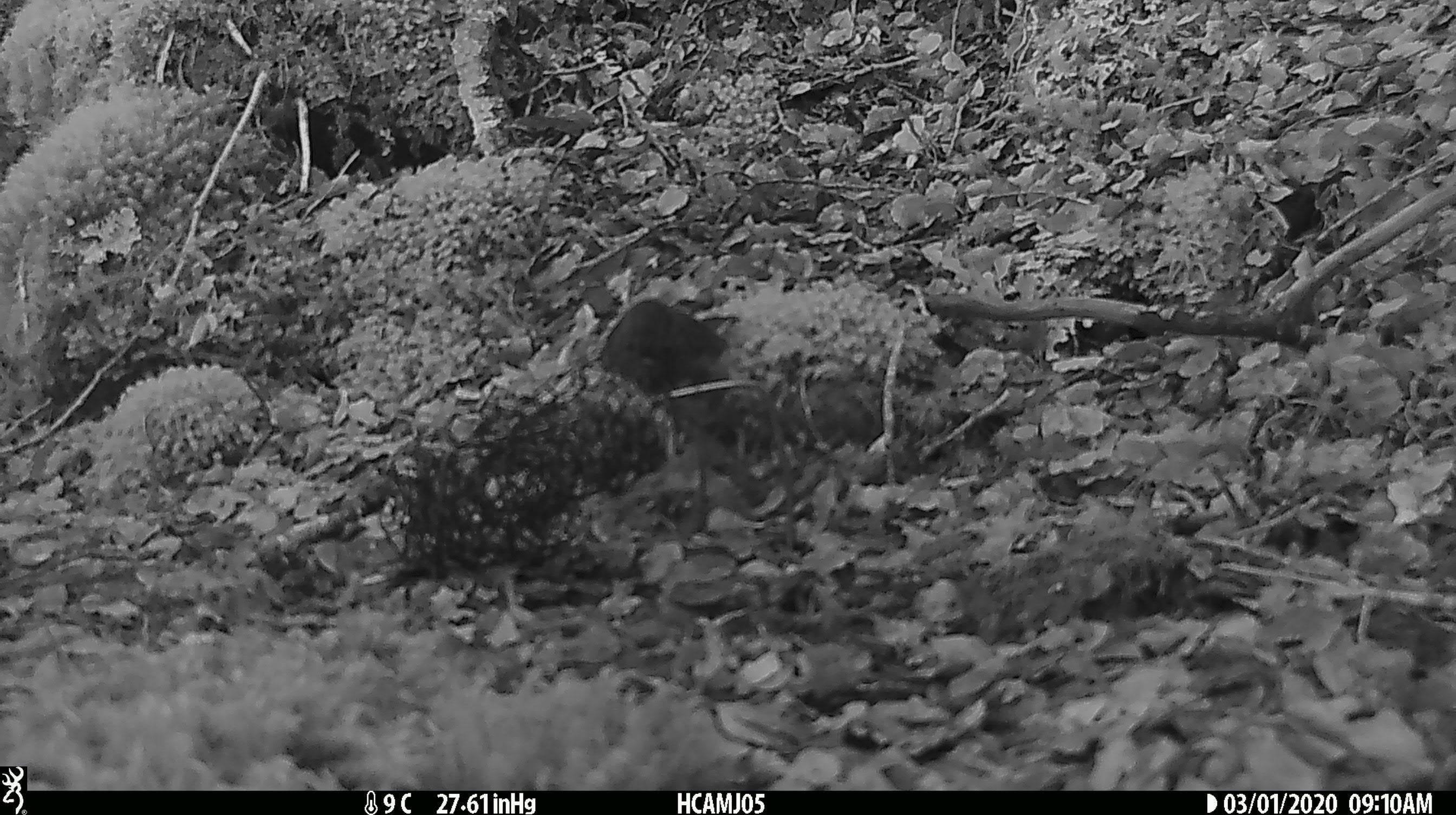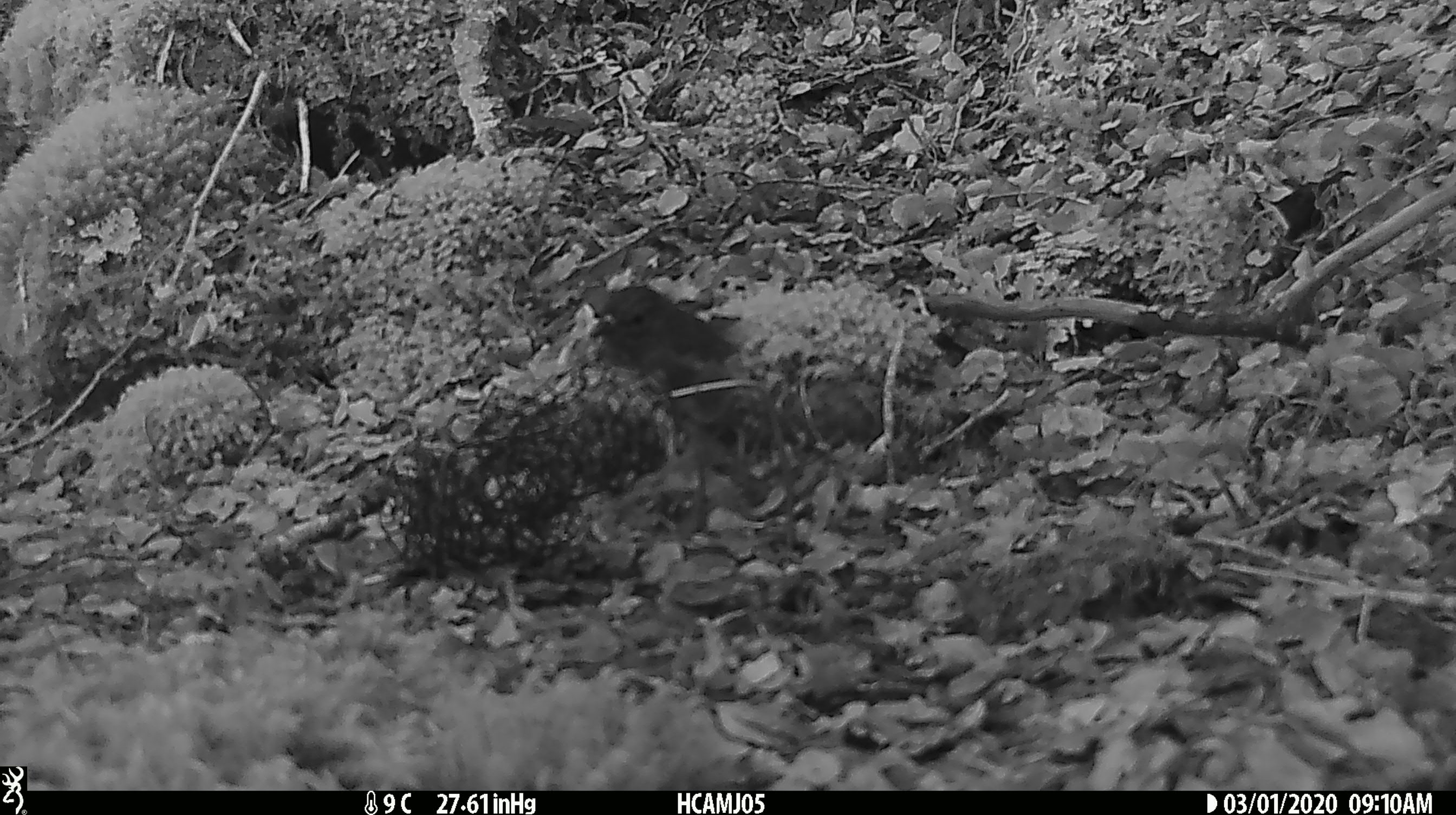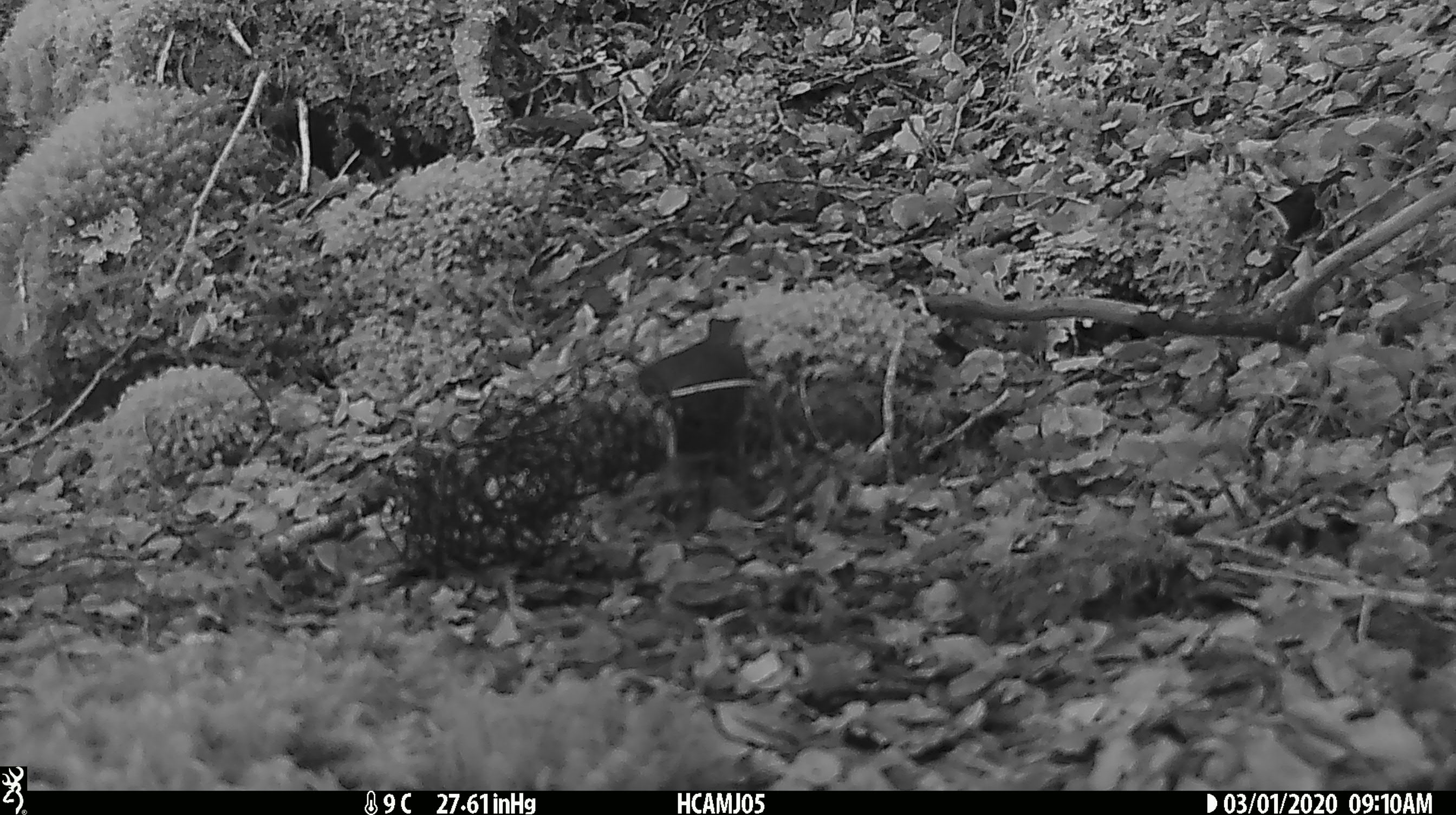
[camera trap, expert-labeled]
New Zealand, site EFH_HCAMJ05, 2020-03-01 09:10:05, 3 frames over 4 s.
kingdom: Animalia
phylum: Chordata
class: Aves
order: Passeriformes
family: Petroicidae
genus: Petroica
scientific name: Petroica australis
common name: new zealand robin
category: robin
Robin (new zealand robin) (Petroica australis).